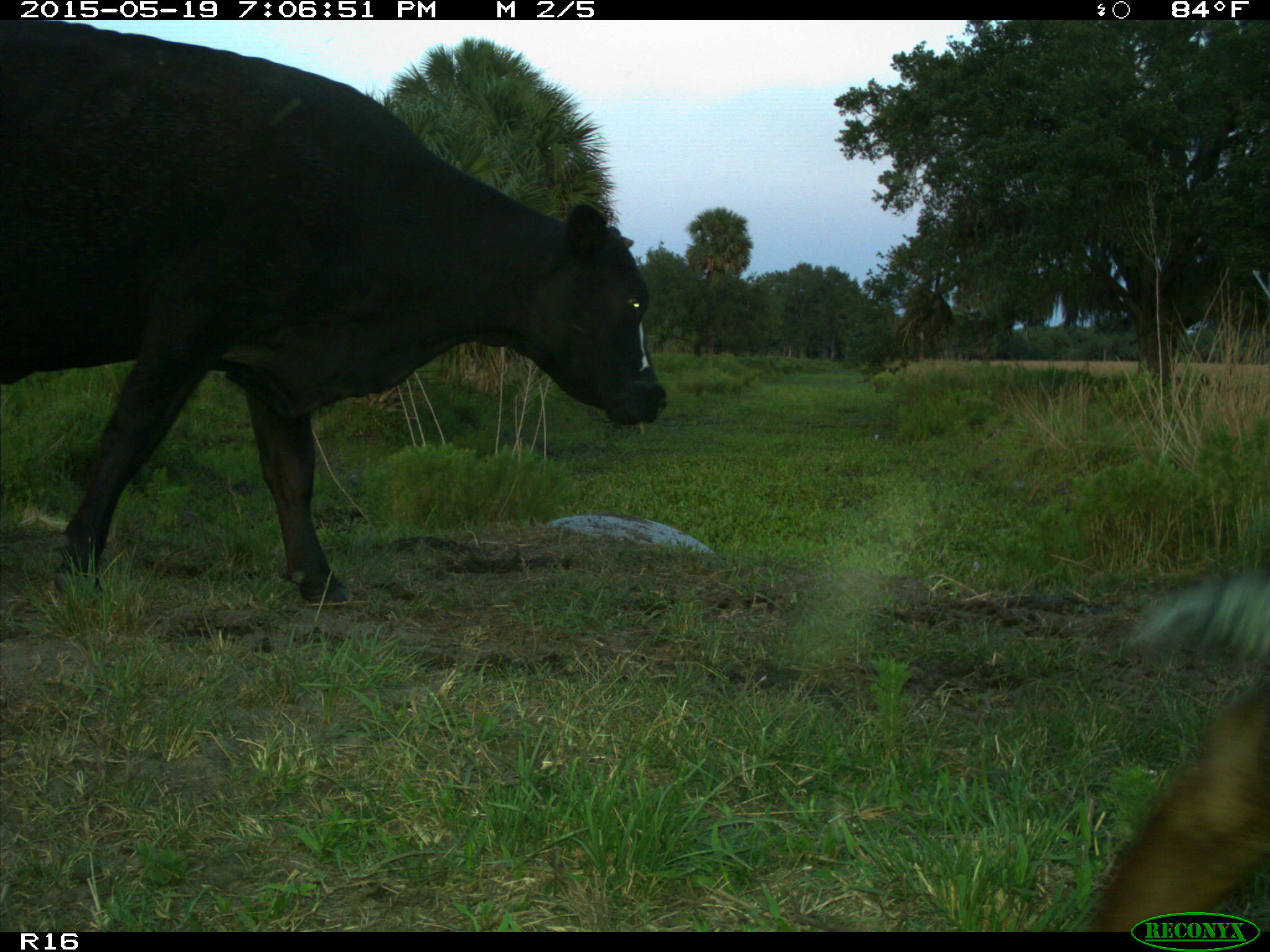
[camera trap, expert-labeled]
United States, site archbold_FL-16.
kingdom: Animalia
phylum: Chordata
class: Mammalia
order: Artiodactyla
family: Bovidae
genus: Bos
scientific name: Bos taurus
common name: domestic cow